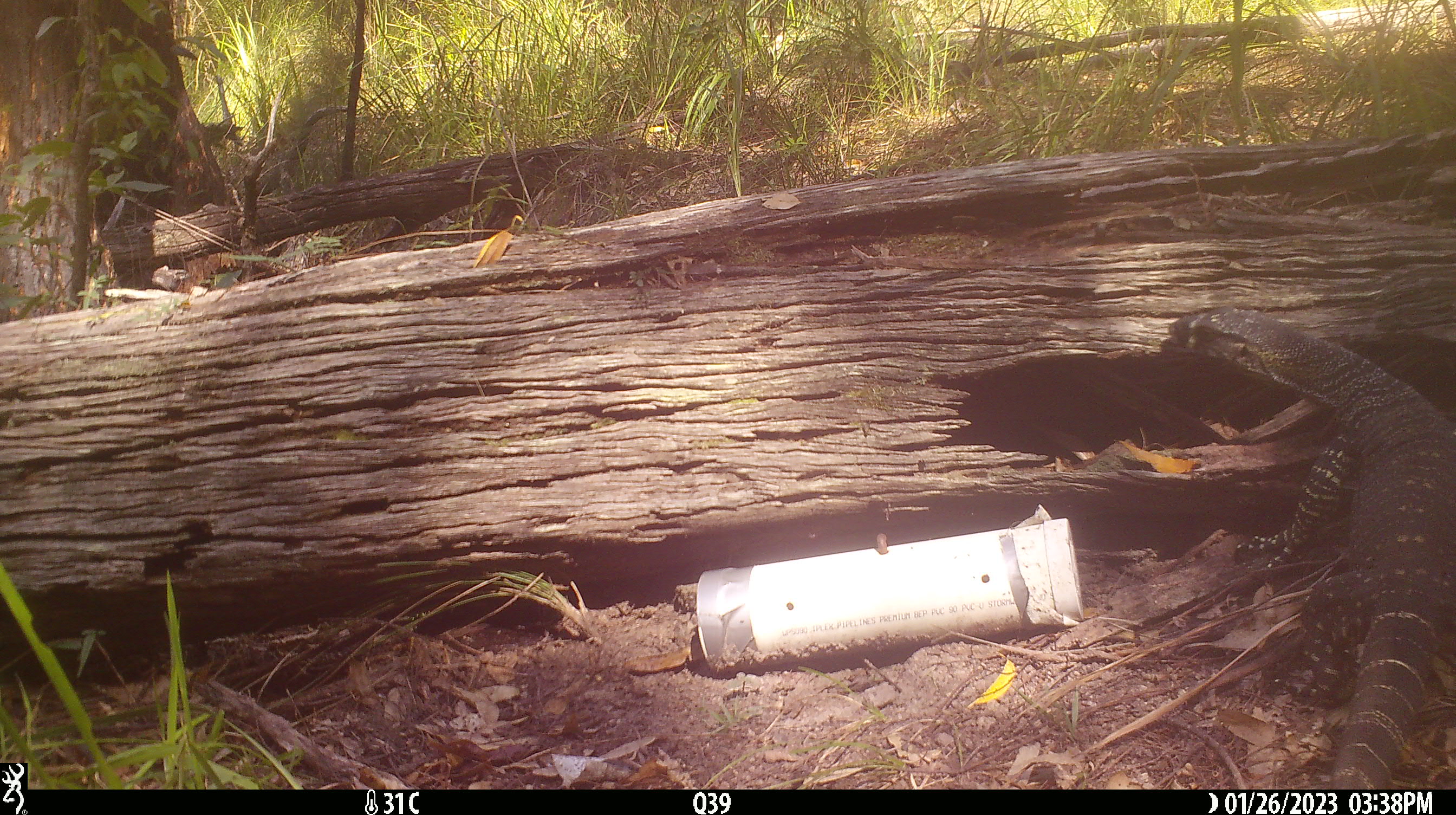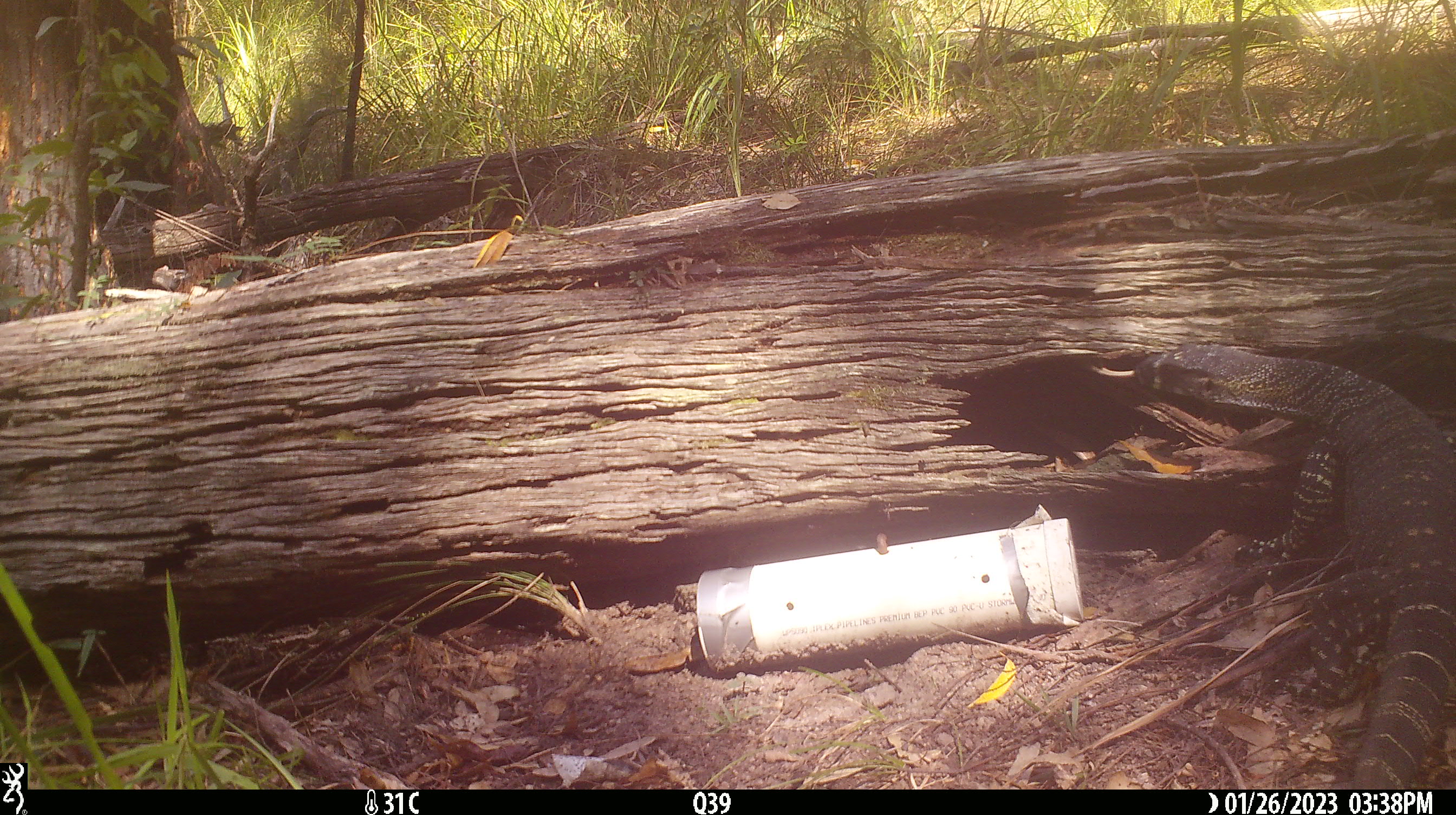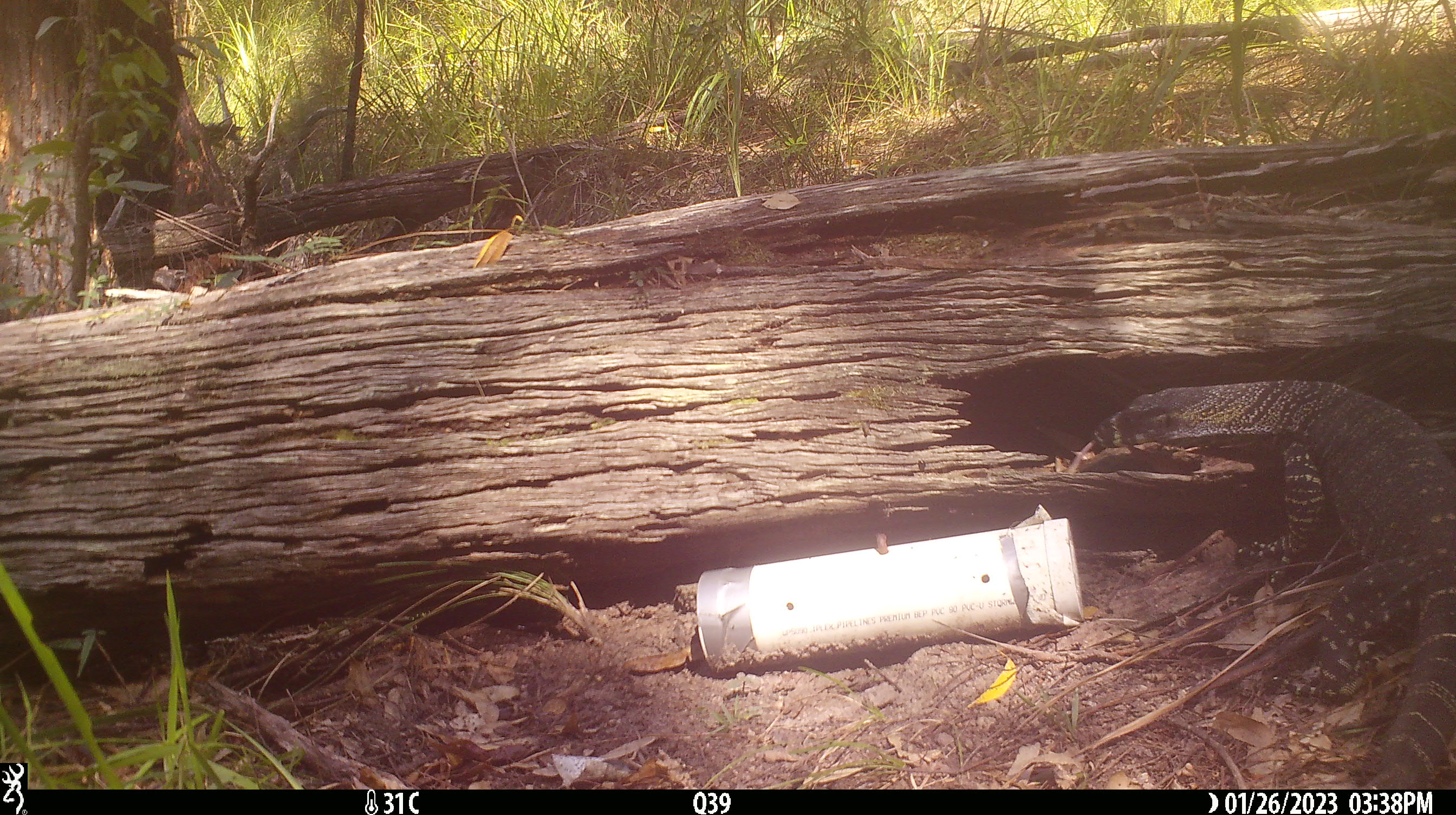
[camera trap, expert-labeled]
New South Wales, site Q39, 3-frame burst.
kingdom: Animalia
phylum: Chordata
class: Reptilia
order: Squamata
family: Varanidae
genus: Varanus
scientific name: Varanus varius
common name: lace monitor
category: goanna